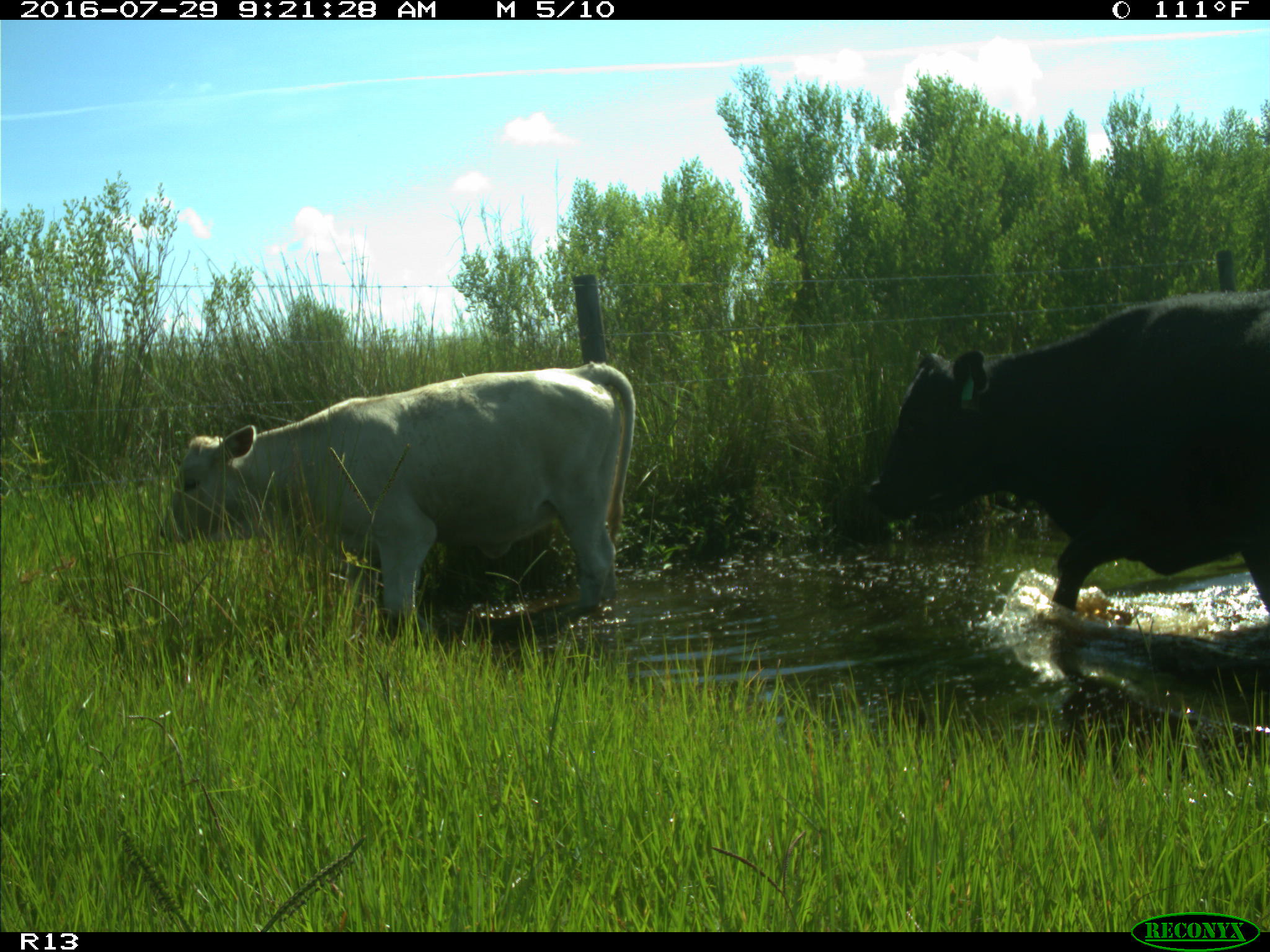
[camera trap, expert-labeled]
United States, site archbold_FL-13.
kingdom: Animalia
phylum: Chordata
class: Mammalia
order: Artiodactyla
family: Bovidae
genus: Bos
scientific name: Bos taurus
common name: domestic cow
Bos taurus (domestic cow).